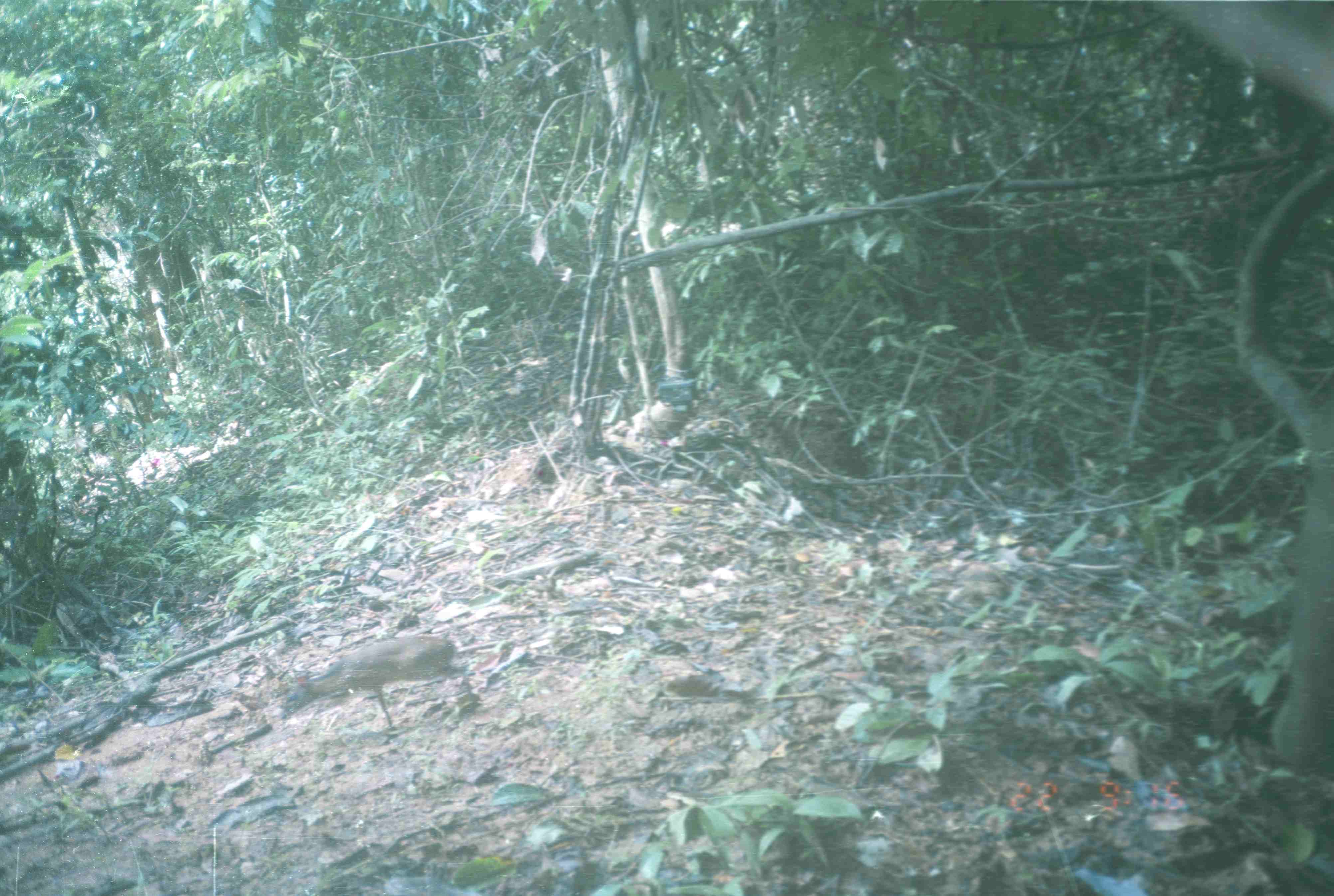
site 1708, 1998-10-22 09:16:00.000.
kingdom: Animalia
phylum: Chordata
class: Mammalia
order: Artiodactyla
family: Tragulidae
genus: Tragulus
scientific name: Tragulus javanicus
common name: javan chevrotain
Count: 1.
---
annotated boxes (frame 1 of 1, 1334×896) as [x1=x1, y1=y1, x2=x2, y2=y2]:
tragulus javanicus: [x1=279, y1=635, x2=473, y2=730]